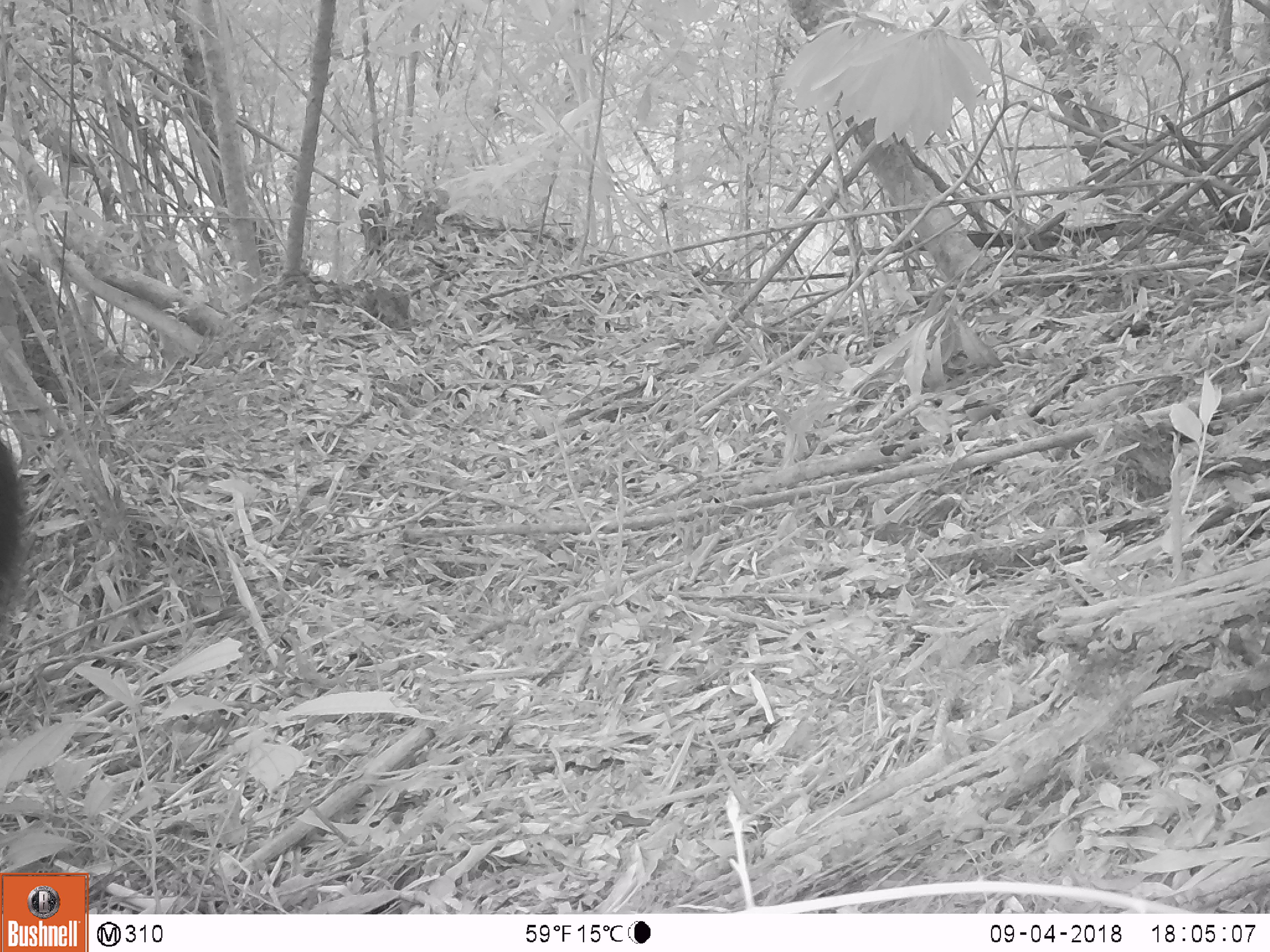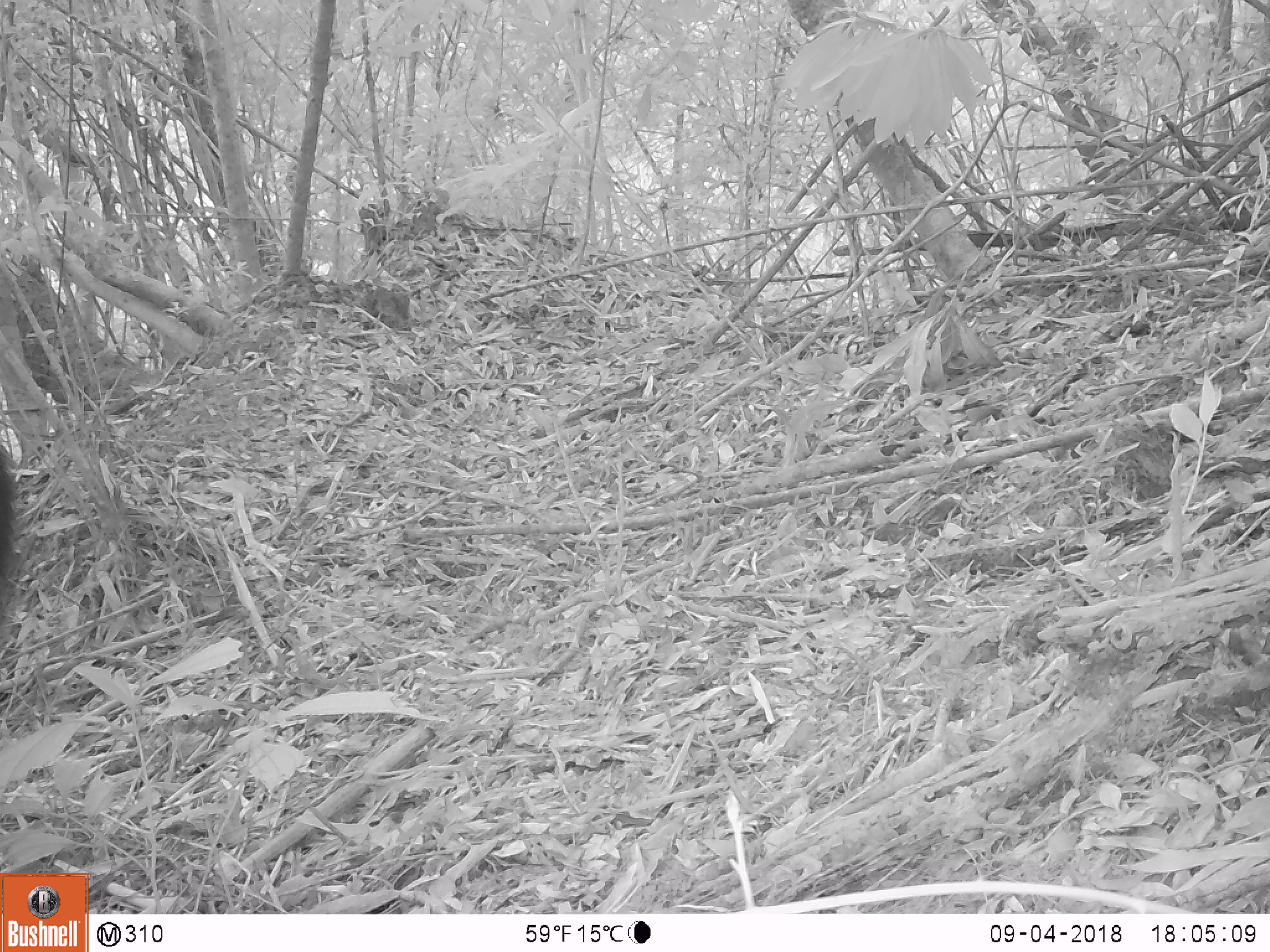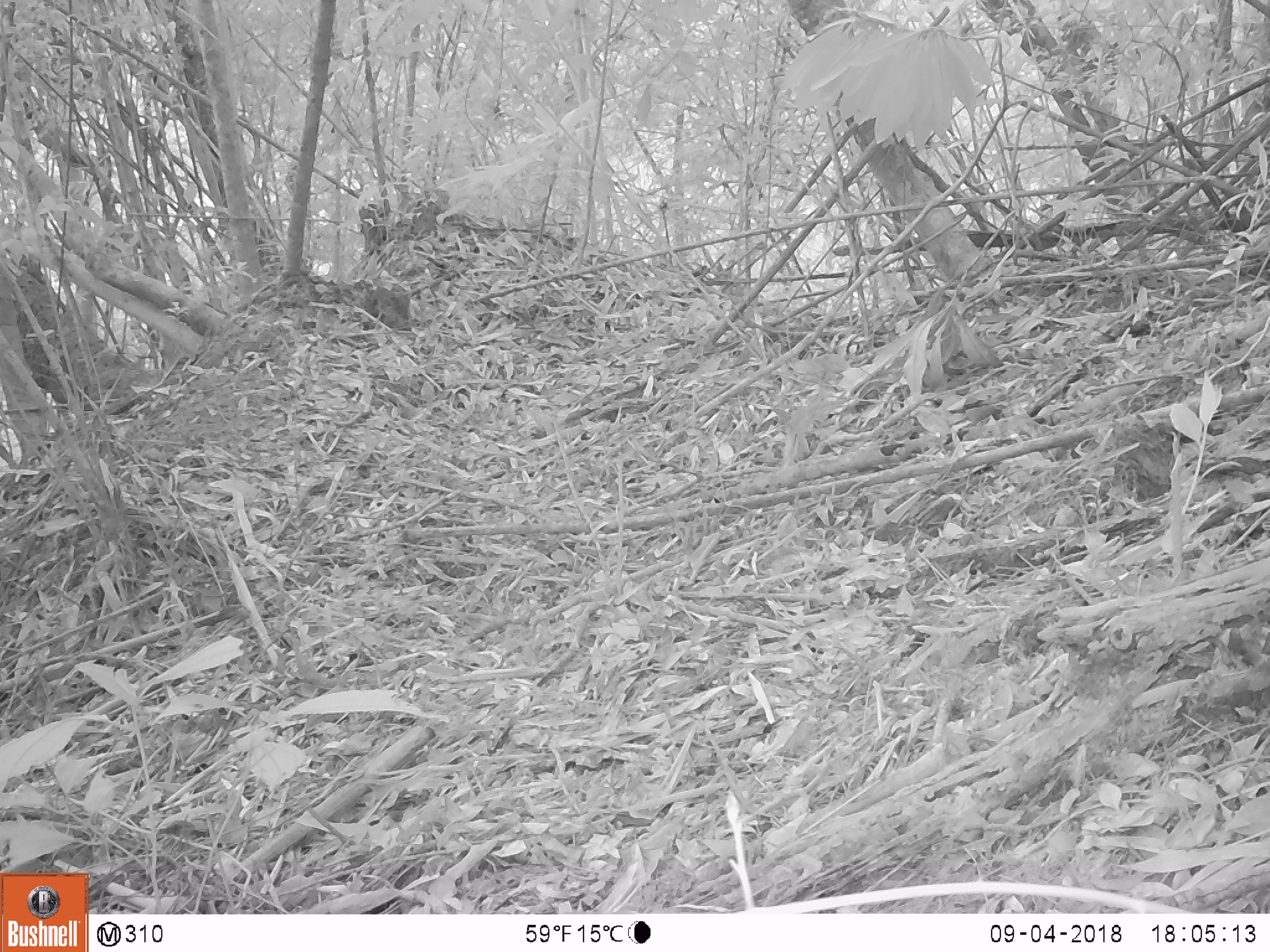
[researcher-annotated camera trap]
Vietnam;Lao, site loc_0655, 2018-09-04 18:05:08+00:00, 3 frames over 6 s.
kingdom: Animalia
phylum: Chordata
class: Mammalia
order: Artiodactyla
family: Bovidae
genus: Capricornis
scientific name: Capricornis sumatraensis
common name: chinese serow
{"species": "chinese serow (Capricornis sumatraensis)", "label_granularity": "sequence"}